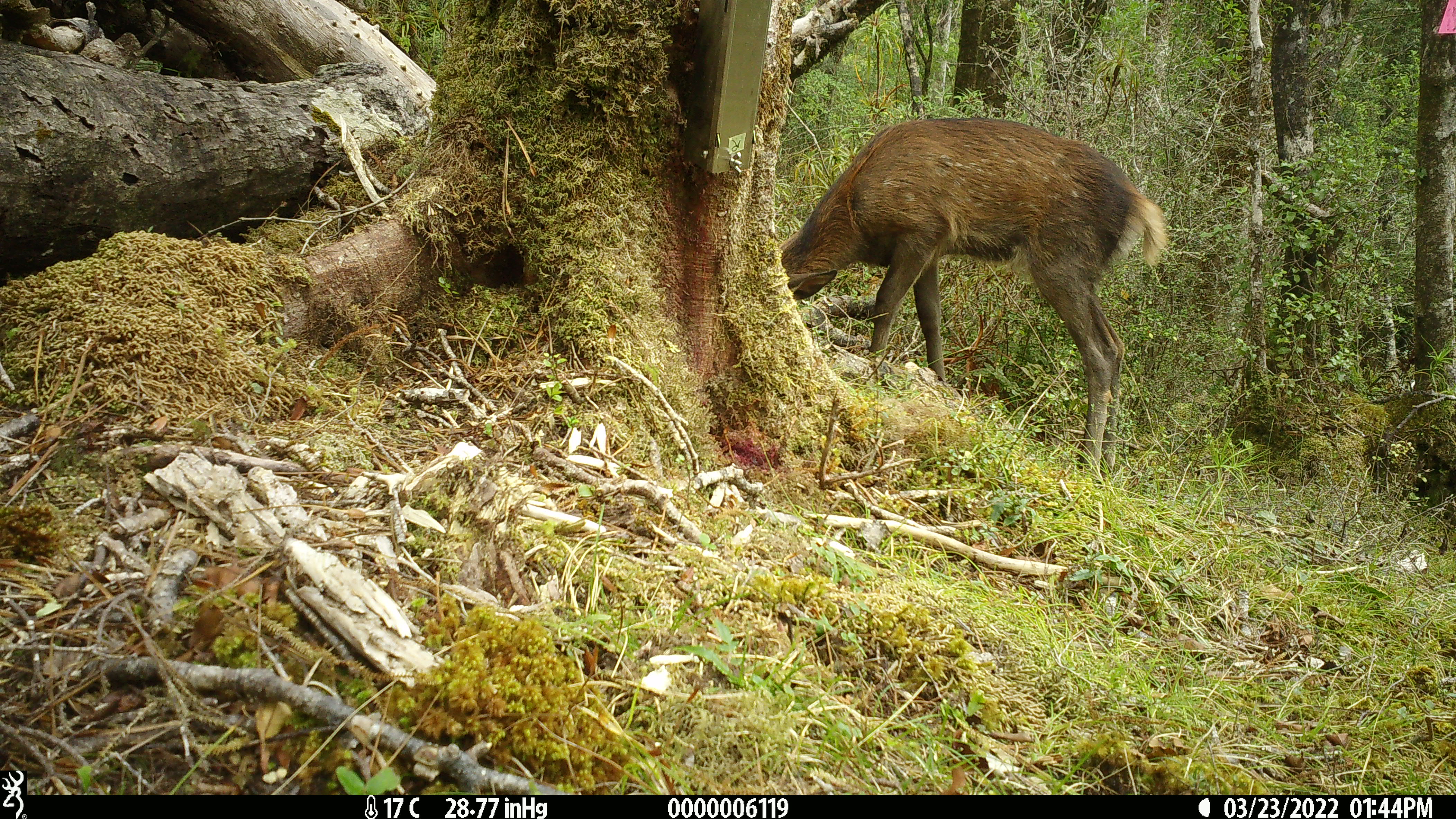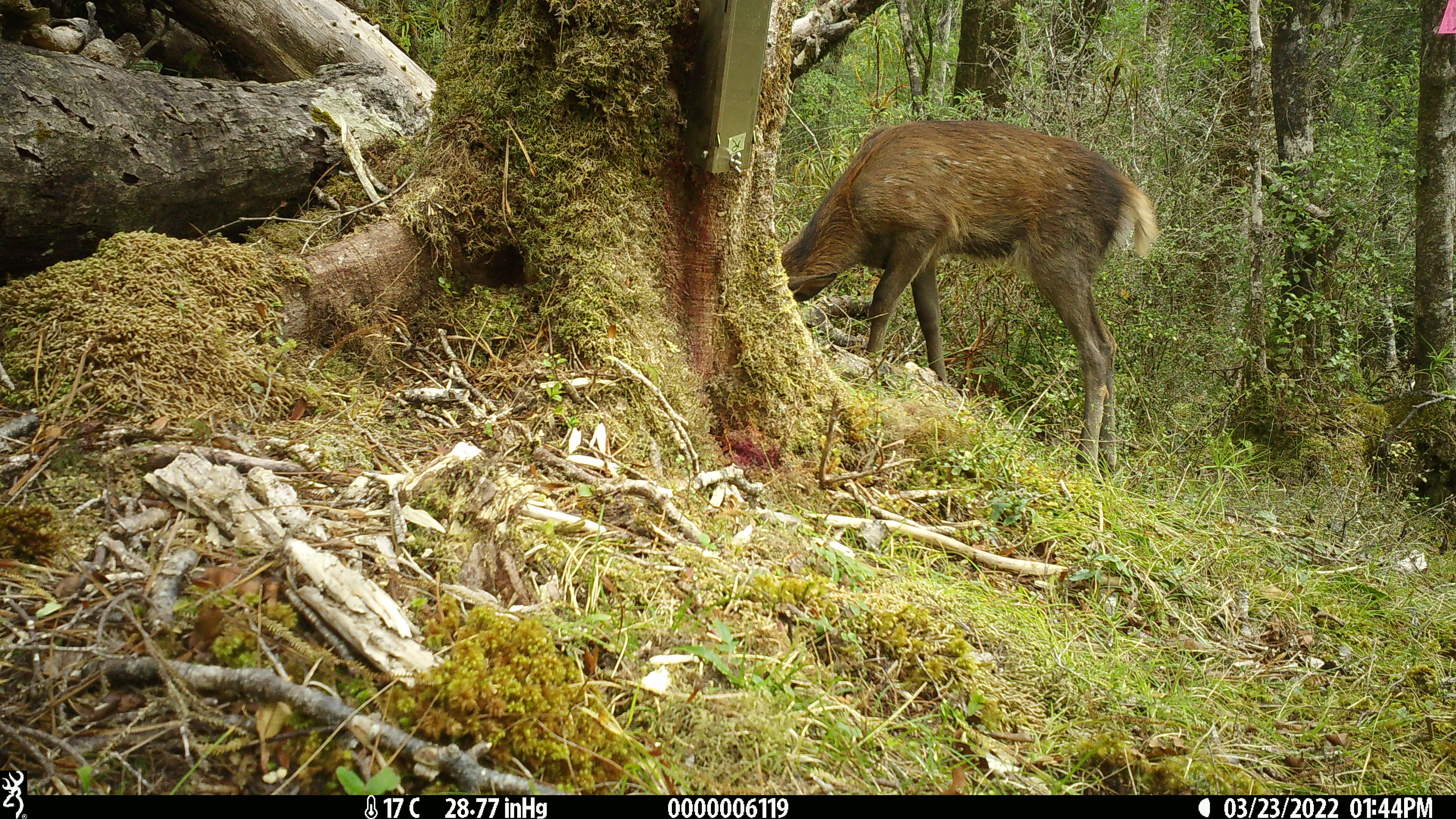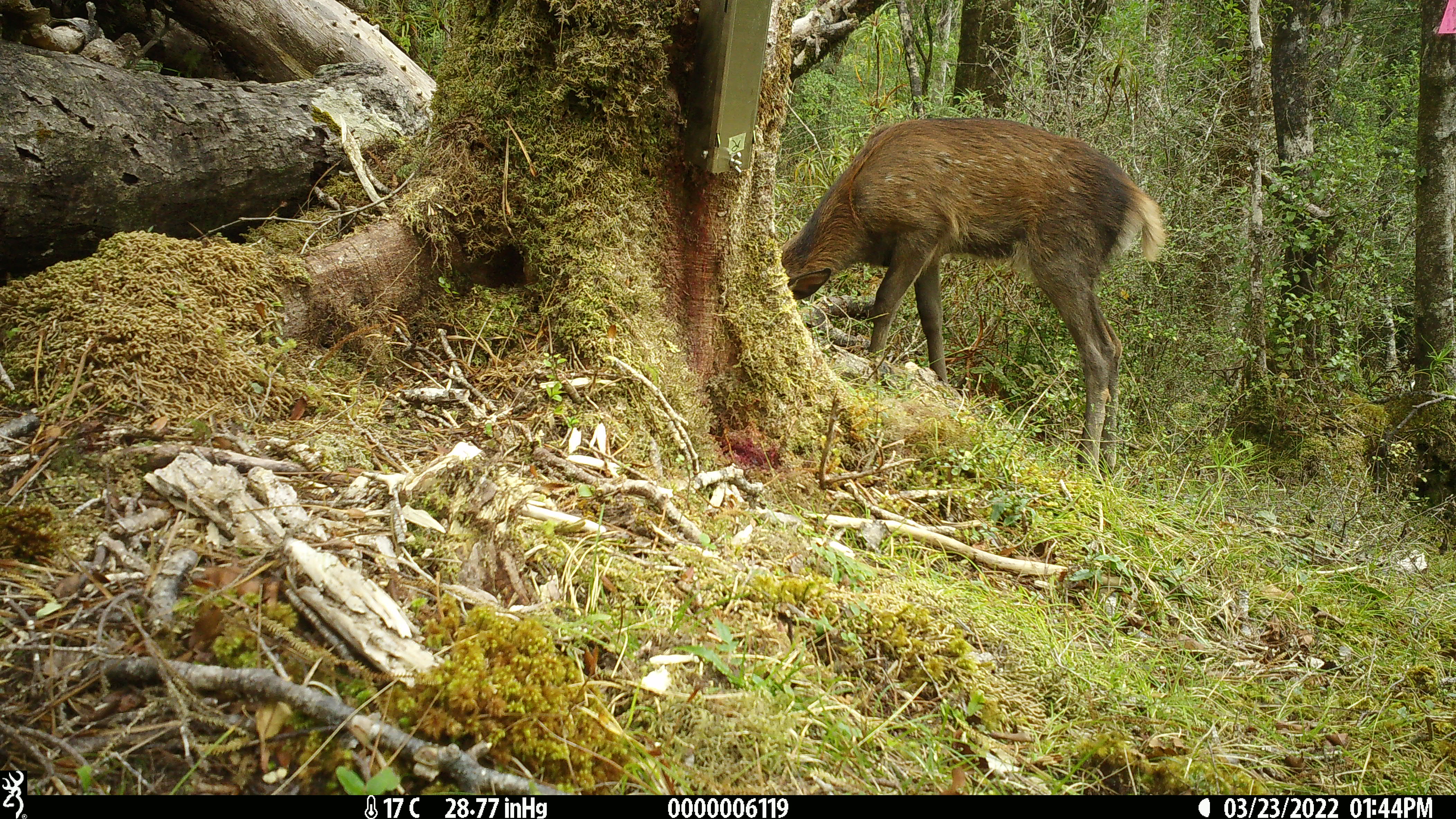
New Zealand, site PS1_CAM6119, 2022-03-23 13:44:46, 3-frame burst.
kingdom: Animalia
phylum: Chordata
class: Mammalia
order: Artiodactyla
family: Cervidae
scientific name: Cervidae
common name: deer